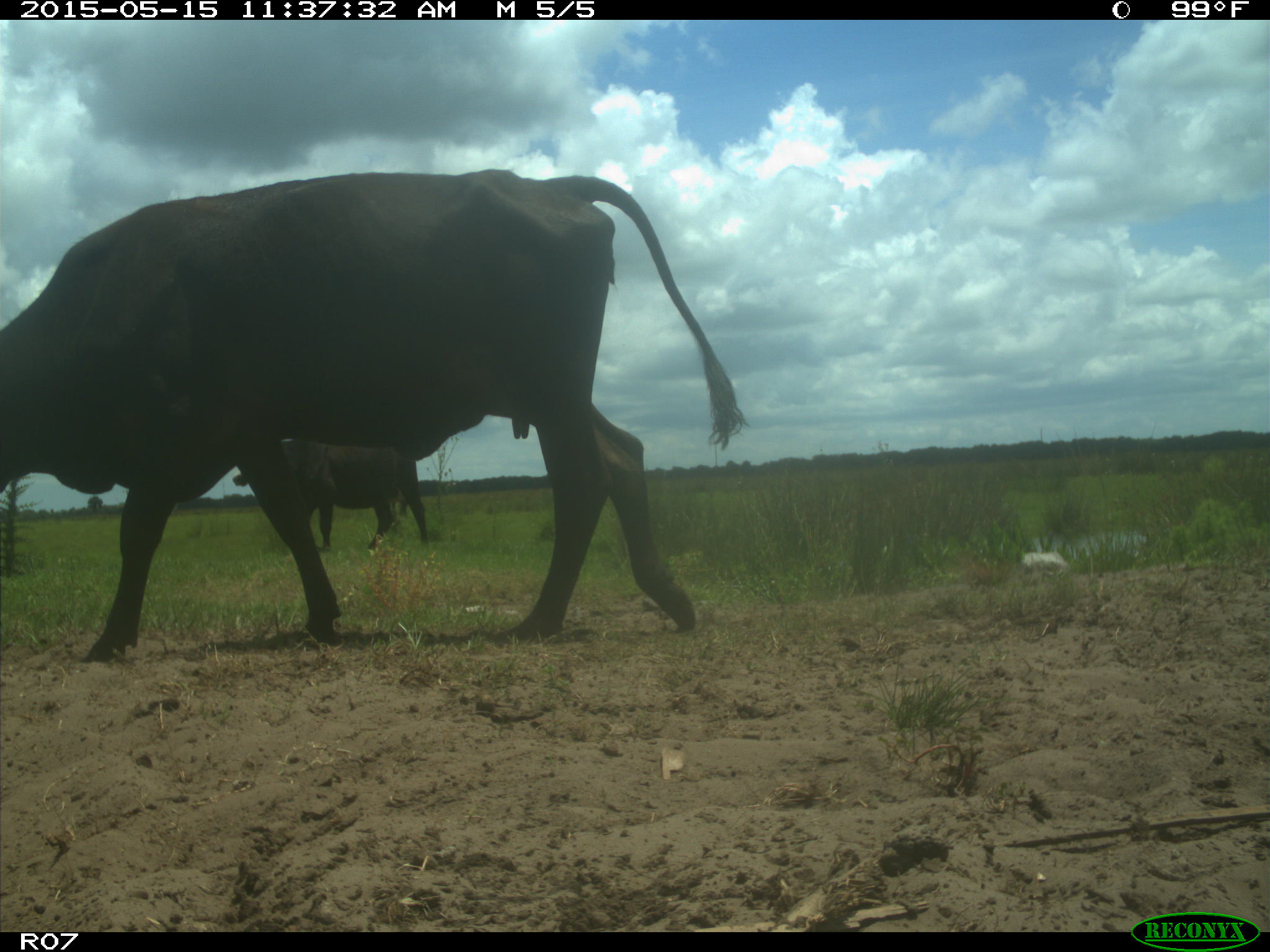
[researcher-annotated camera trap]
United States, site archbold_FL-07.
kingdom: Animalia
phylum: Chordata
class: Mammalia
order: Artiodactyla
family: Bovidae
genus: Bos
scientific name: Bos taurus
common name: domestic cow